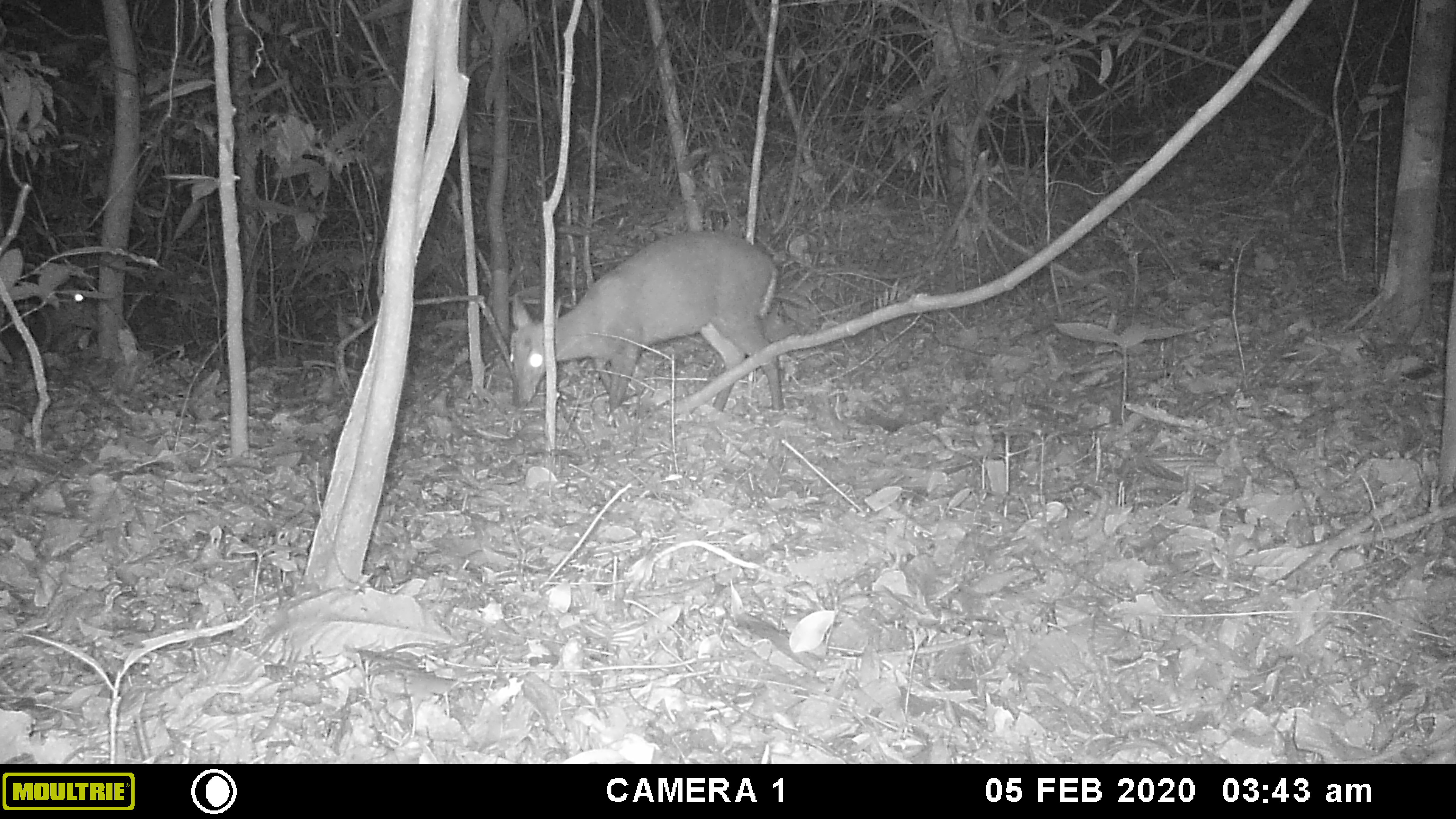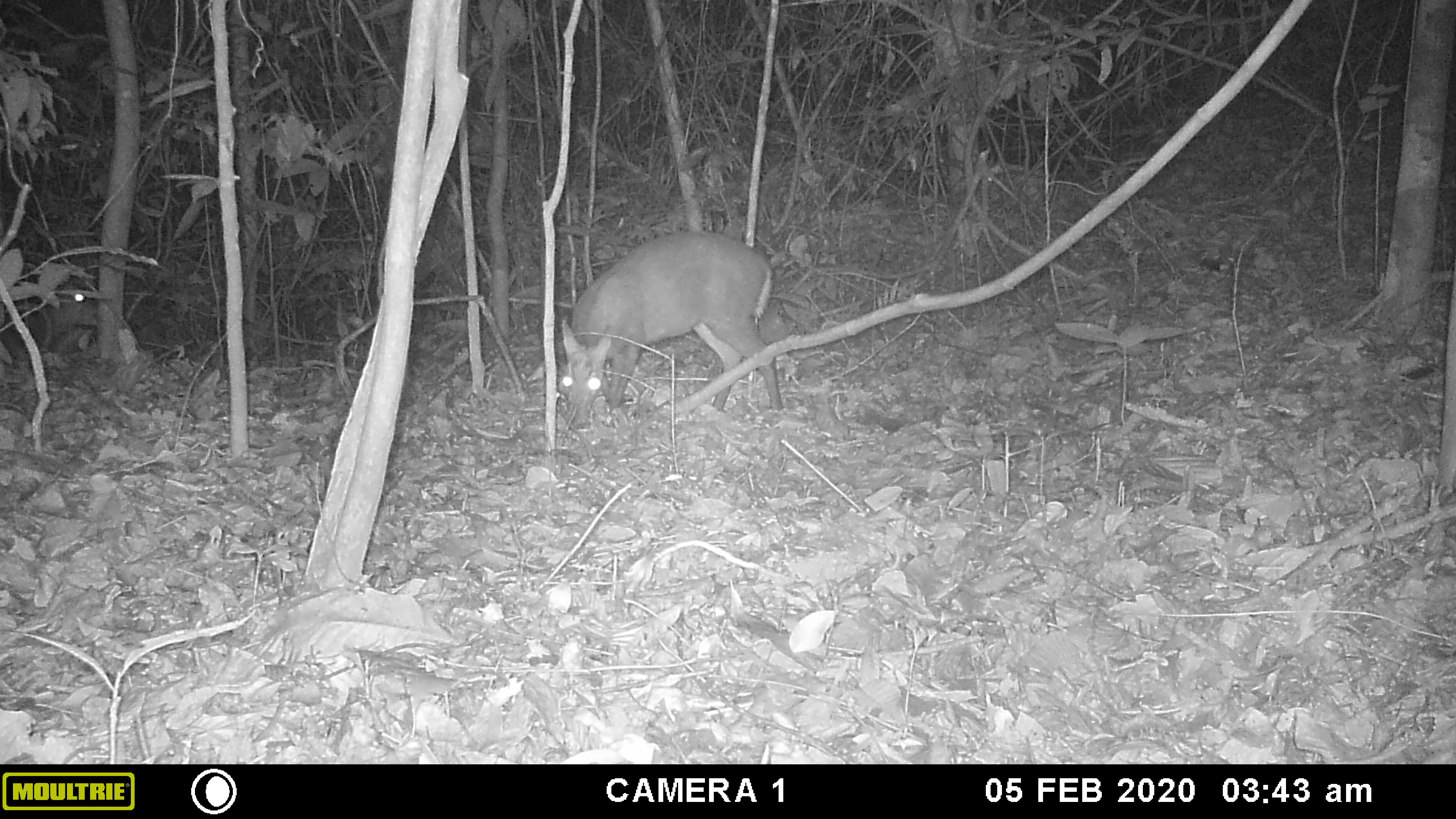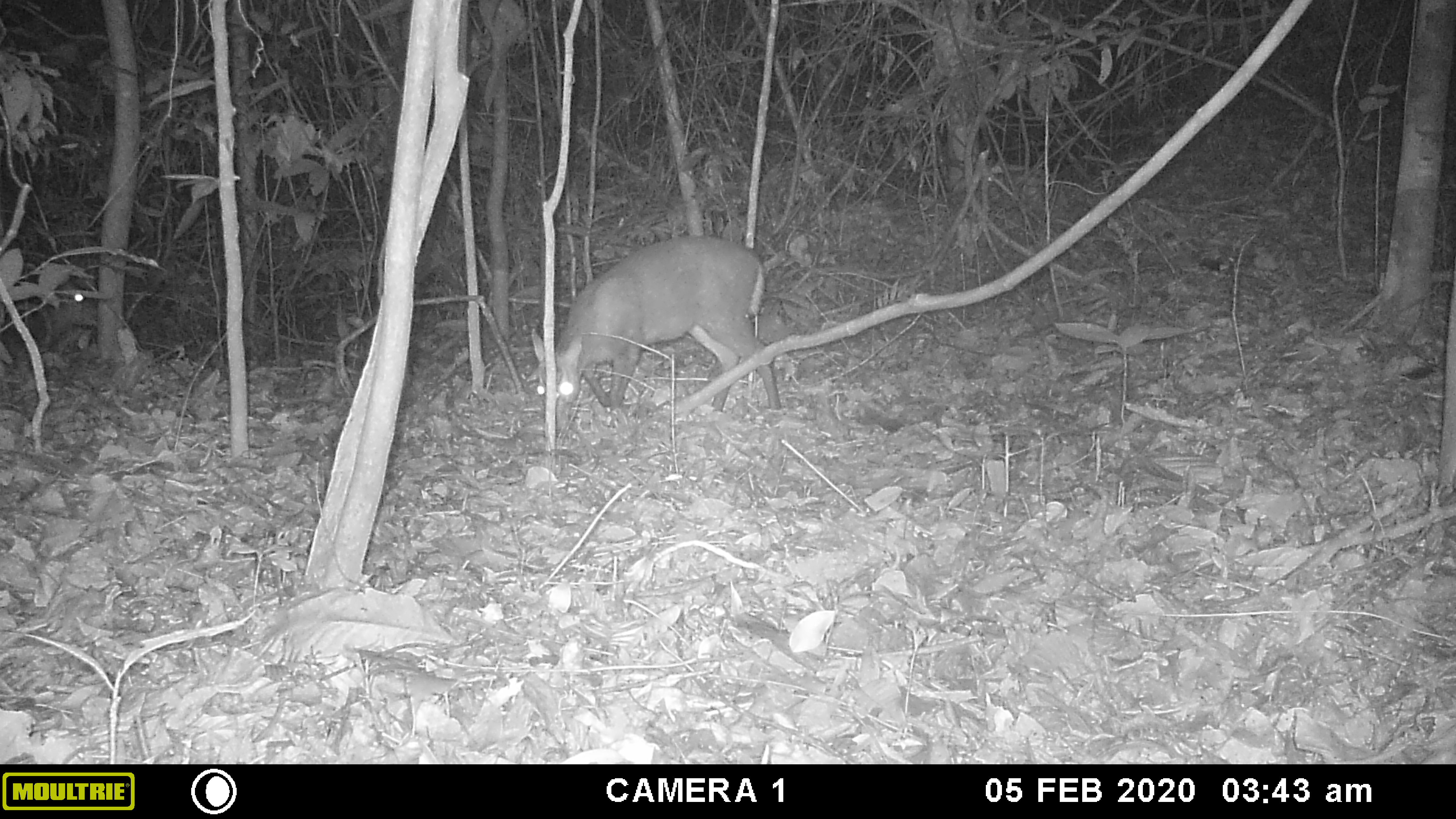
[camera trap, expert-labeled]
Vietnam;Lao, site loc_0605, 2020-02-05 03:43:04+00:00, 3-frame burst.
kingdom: Animalia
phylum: Chordata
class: Mammalia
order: Artiodactyla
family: Cervidae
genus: Muntiacus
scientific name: Muntiacus rooseveltorum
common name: roosevelt's muntjac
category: roosevelts muntjac group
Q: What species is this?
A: Roosevelts muntjac group (roosevelt's muntjac) (Muntiacus rooseveltorum).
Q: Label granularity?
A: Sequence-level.